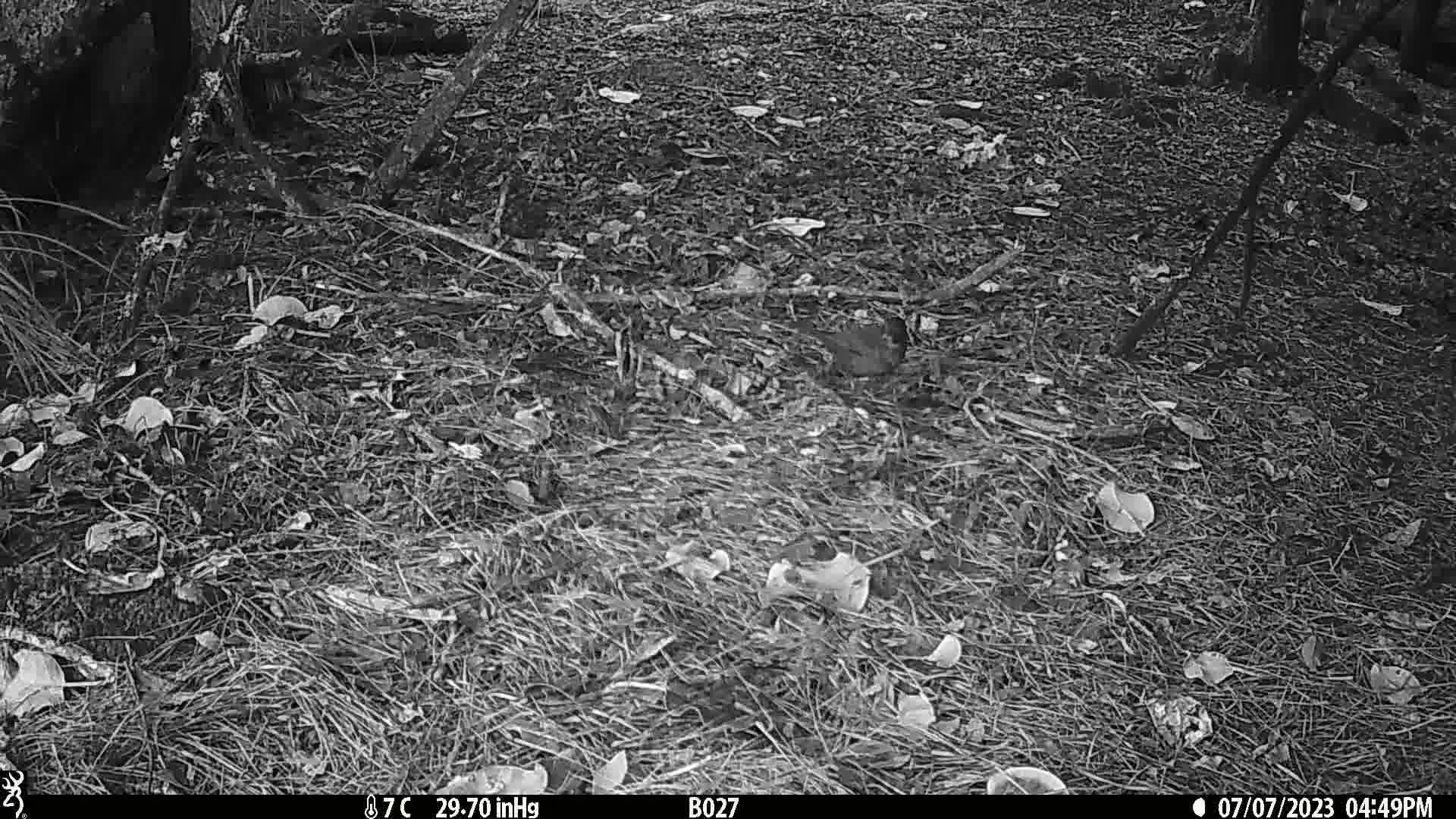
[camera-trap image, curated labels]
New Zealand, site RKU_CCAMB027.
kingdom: Animalia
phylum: Chordata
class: Aves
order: Passeriformes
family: Turdidae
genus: Turdus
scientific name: Turdus merula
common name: eurasian blackbird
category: blackbird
Blackbird (eurasian blackbird) (Turdus merula).